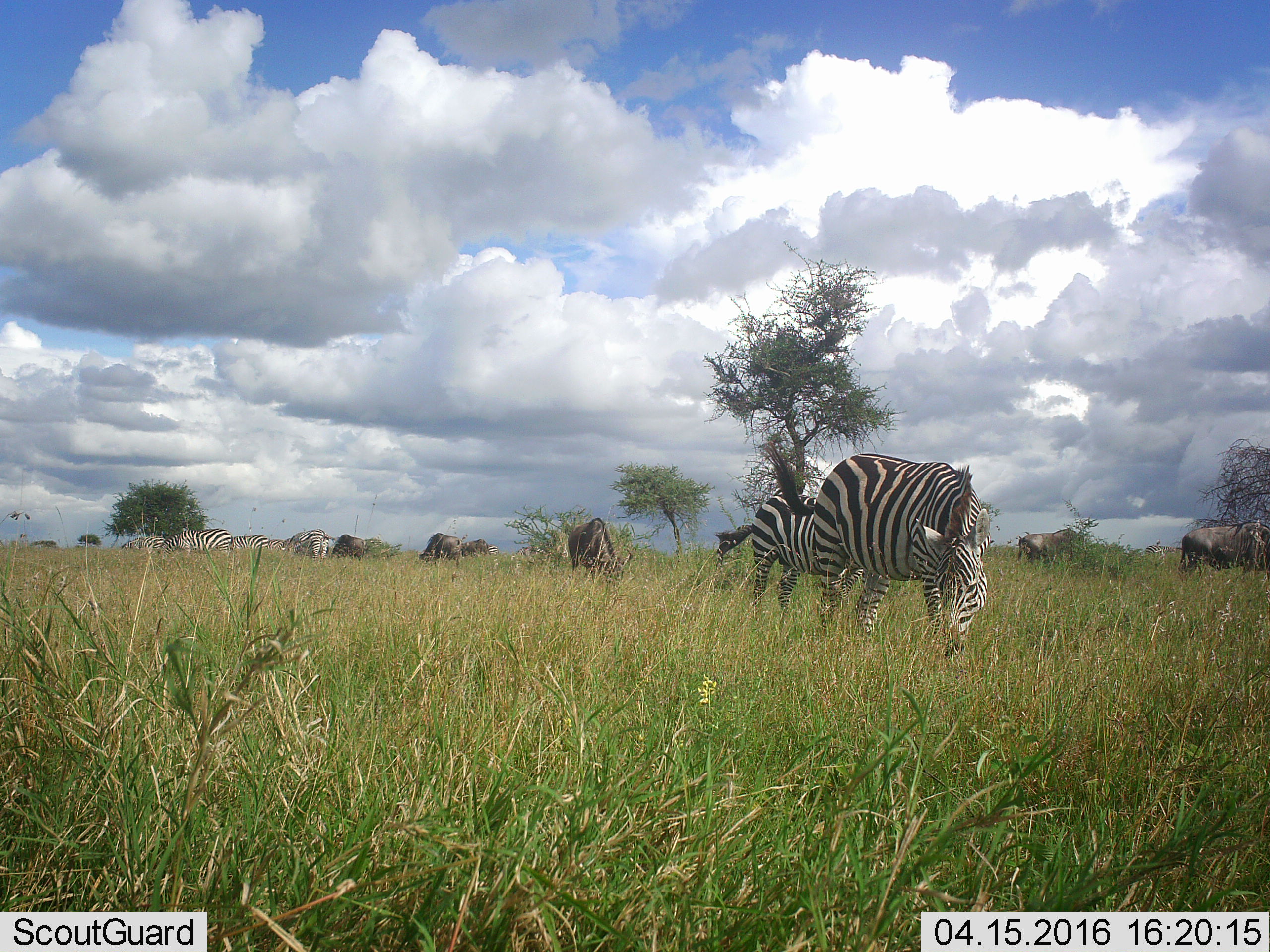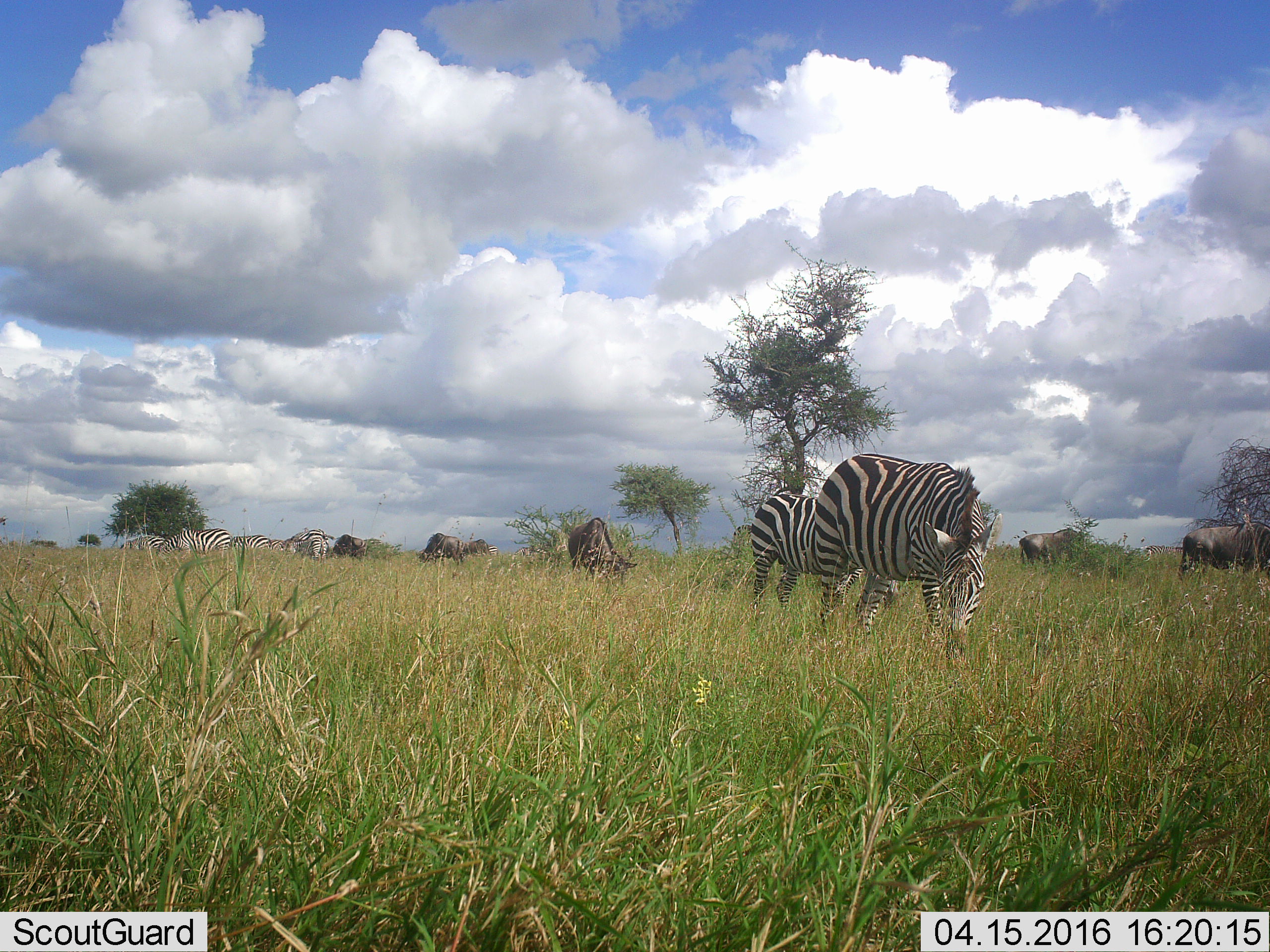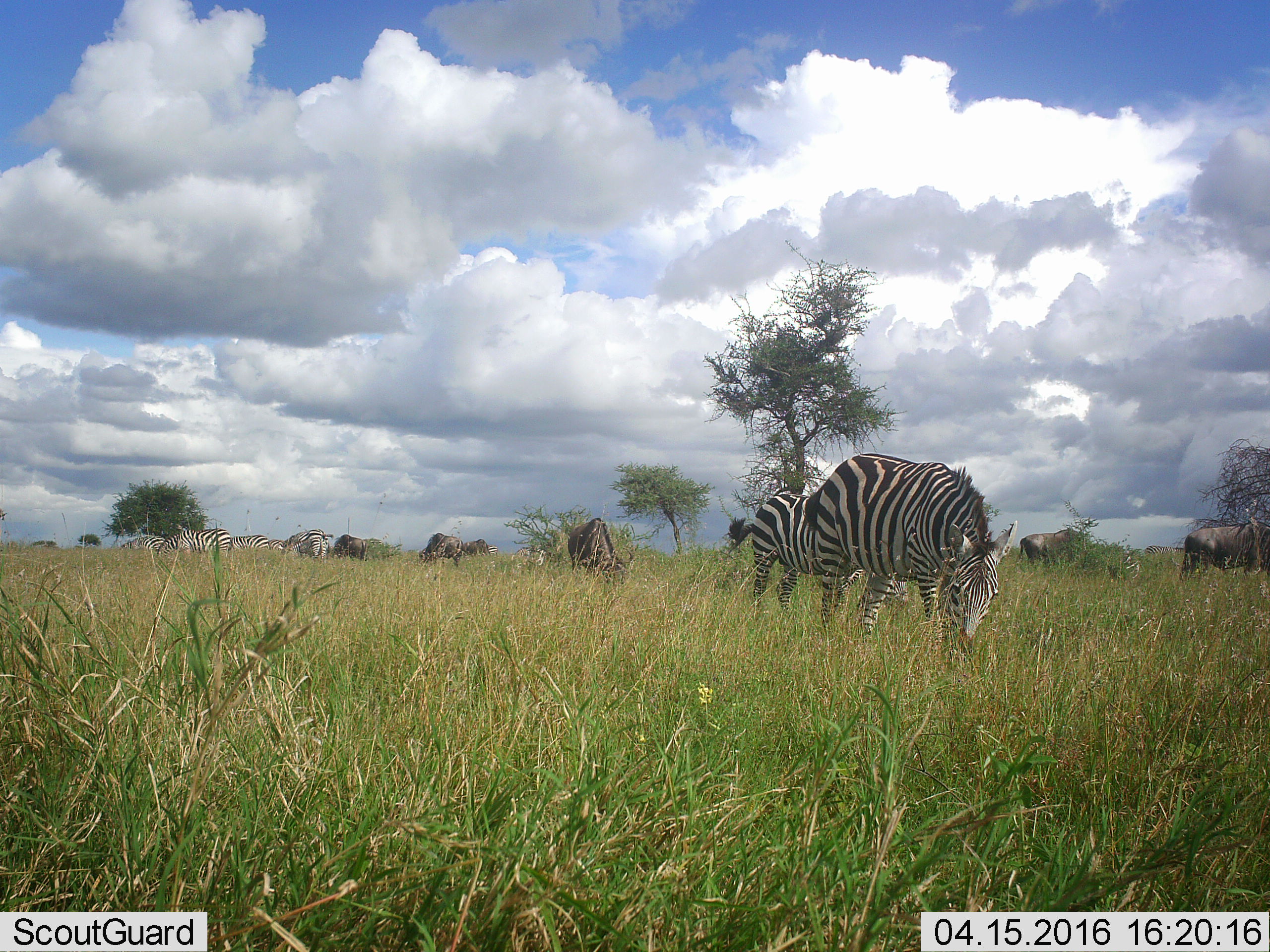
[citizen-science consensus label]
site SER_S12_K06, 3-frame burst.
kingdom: Animalia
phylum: Chordata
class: Mammalia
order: Perissodactyla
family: Equidae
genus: Equus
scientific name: Equus quagga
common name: plains zebra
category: zebraplains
Zebraplains (plains zebra) (Equus quagga), count 11-50. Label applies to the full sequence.